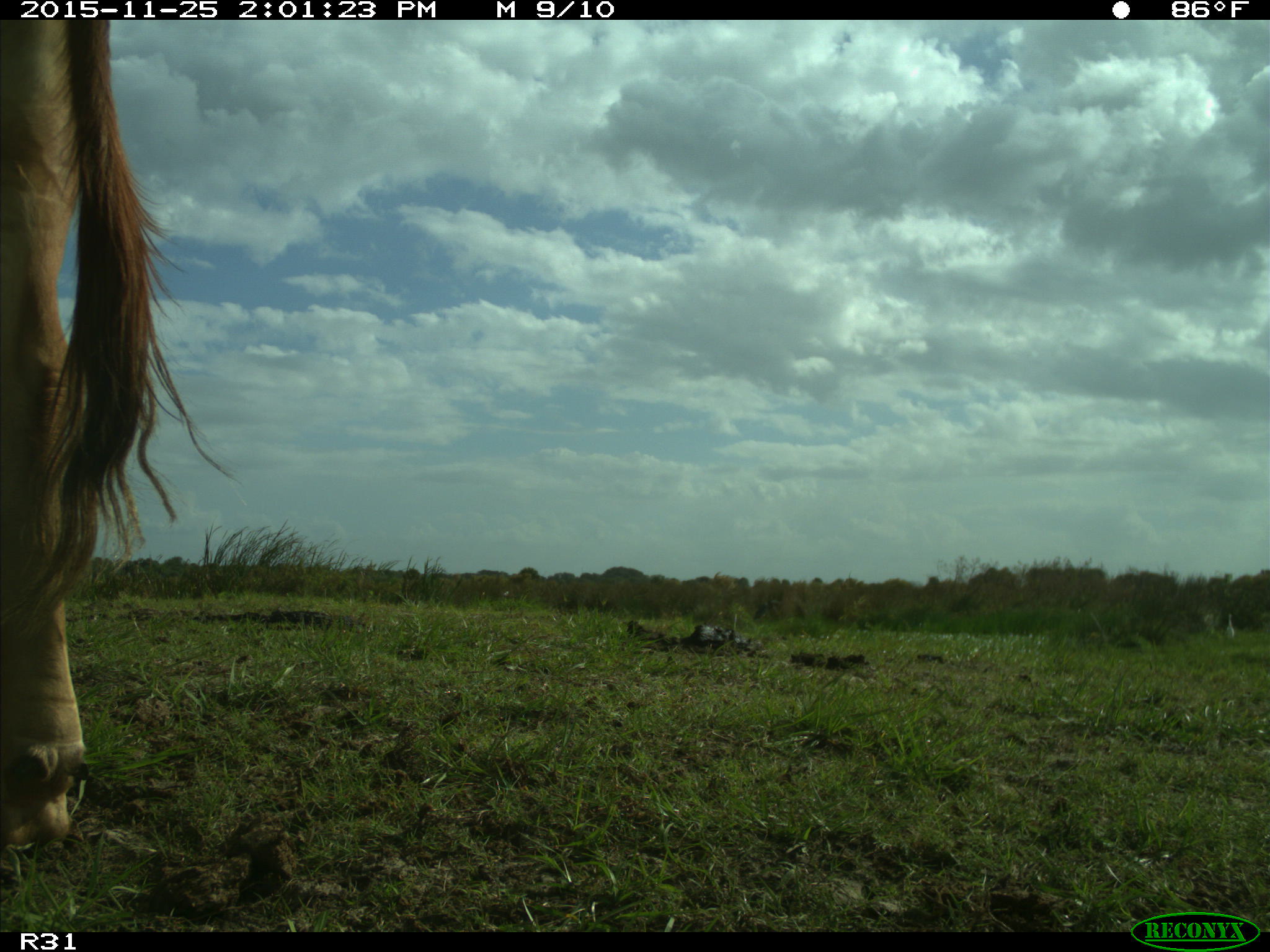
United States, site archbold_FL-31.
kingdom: Animalia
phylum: Chordata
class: Mammalia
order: Artiodactyla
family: Bovidae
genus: Bos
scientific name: Bos taurus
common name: domestic cow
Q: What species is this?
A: Bos taurus (domestic cow).